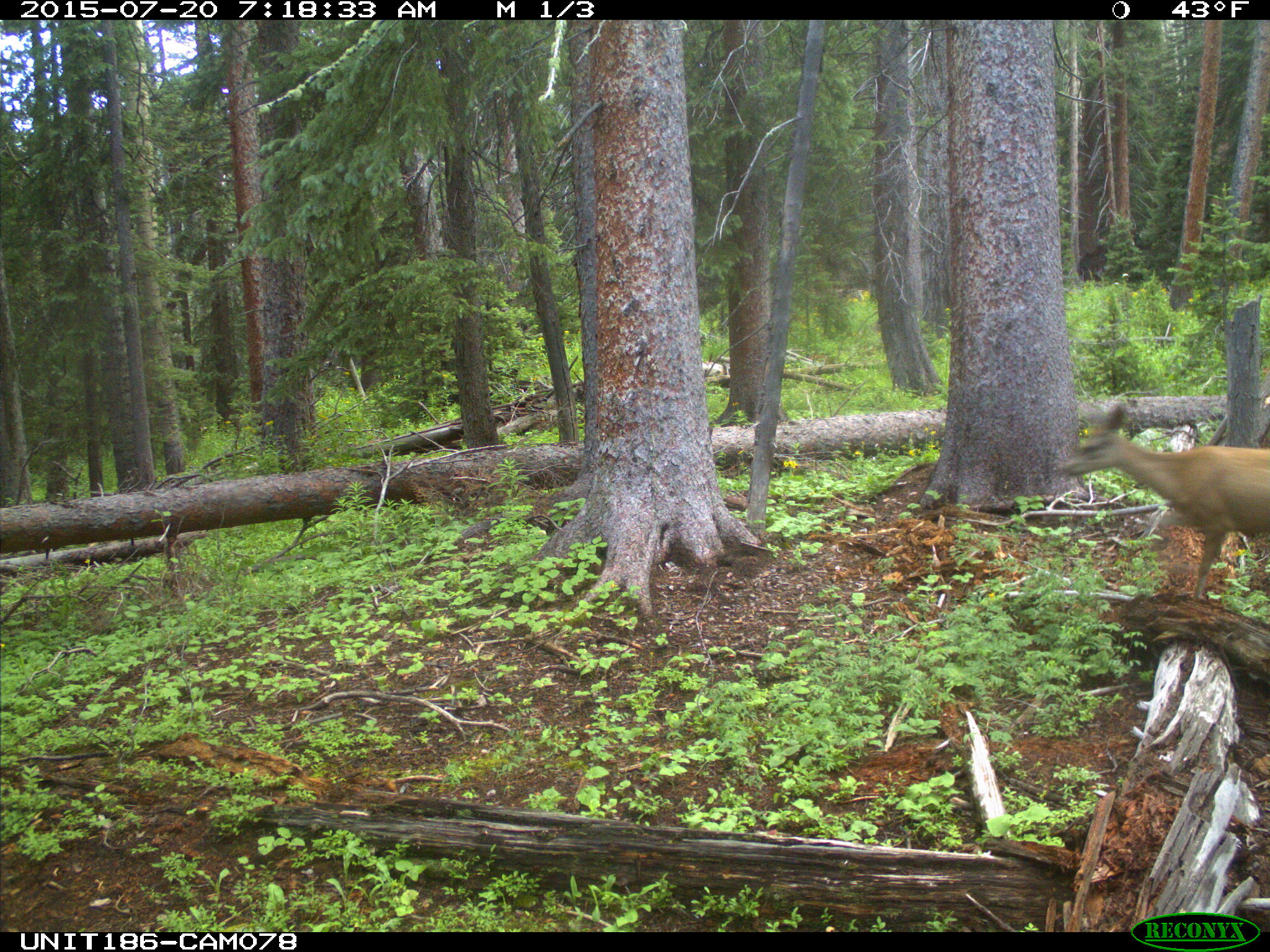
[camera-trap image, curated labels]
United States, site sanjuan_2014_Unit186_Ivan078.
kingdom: Animalia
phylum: Chordata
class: Mammalia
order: Artiodactyla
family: Cervidae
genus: Odocoileus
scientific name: Odocoileus hemionus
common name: mule deer